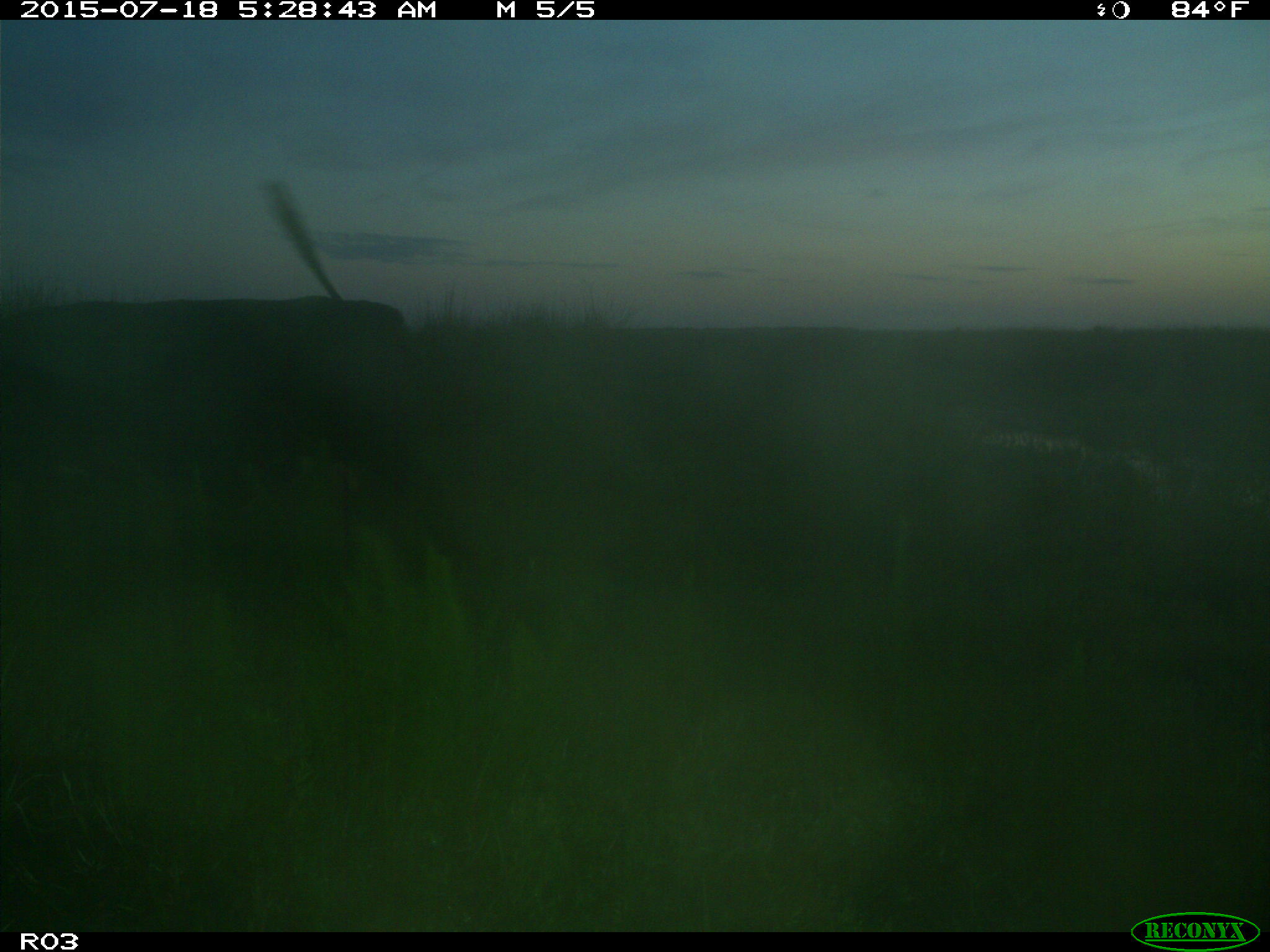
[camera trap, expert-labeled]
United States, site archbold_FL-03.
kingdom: Animalia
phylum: Chordata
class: Mammalia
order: Artiodactyla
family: Bovidae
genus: Bos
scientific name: Bos taurus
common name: domestic cow